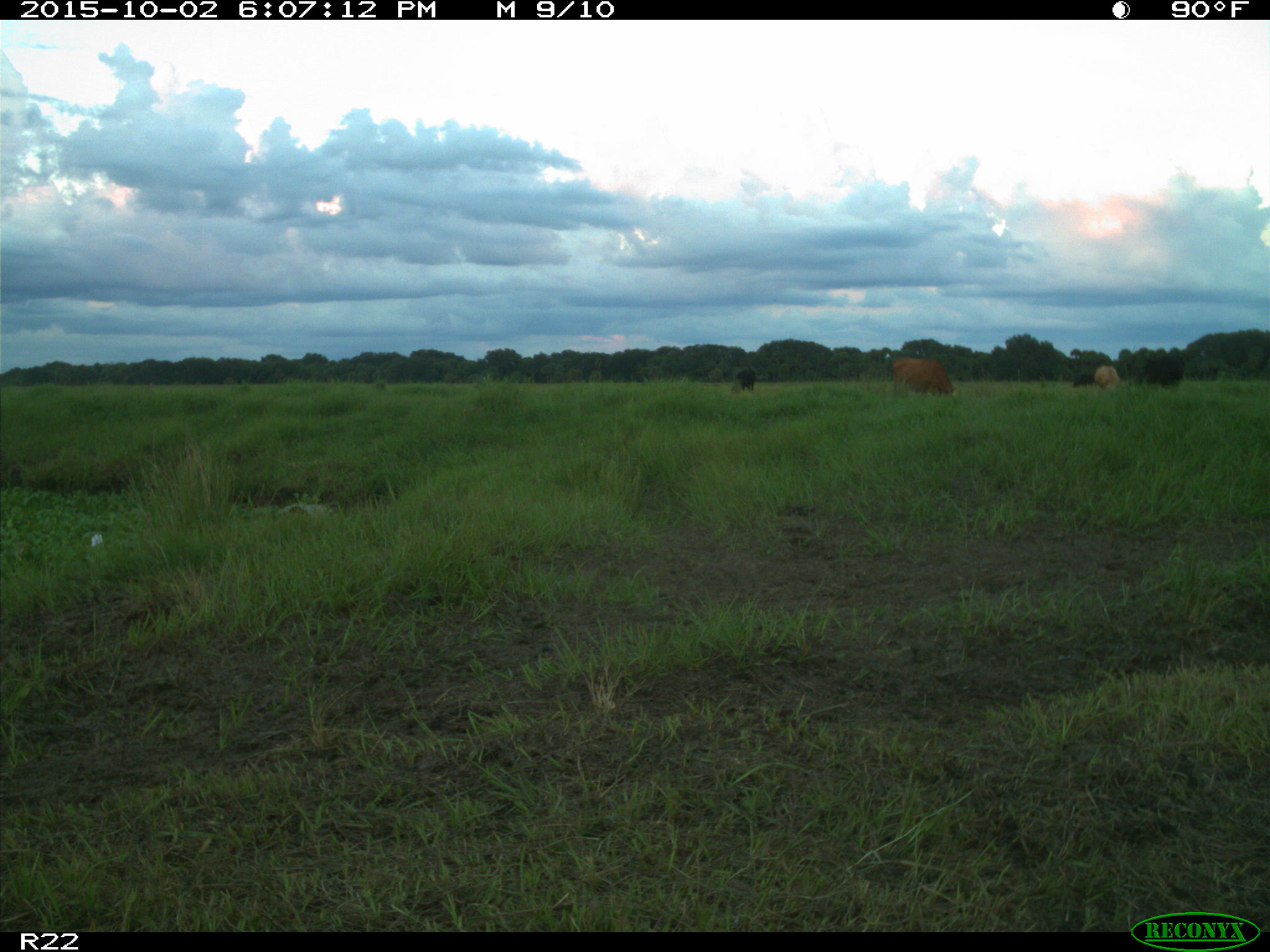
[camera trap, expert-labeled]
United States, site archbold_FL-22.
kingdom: Animalia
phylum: Chordata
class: Mammalia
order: Artiodactyla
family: Bovidae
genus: Bos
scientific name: Bos taurus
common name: domestic cow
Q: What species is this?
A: Bos taurus (domestic cow).